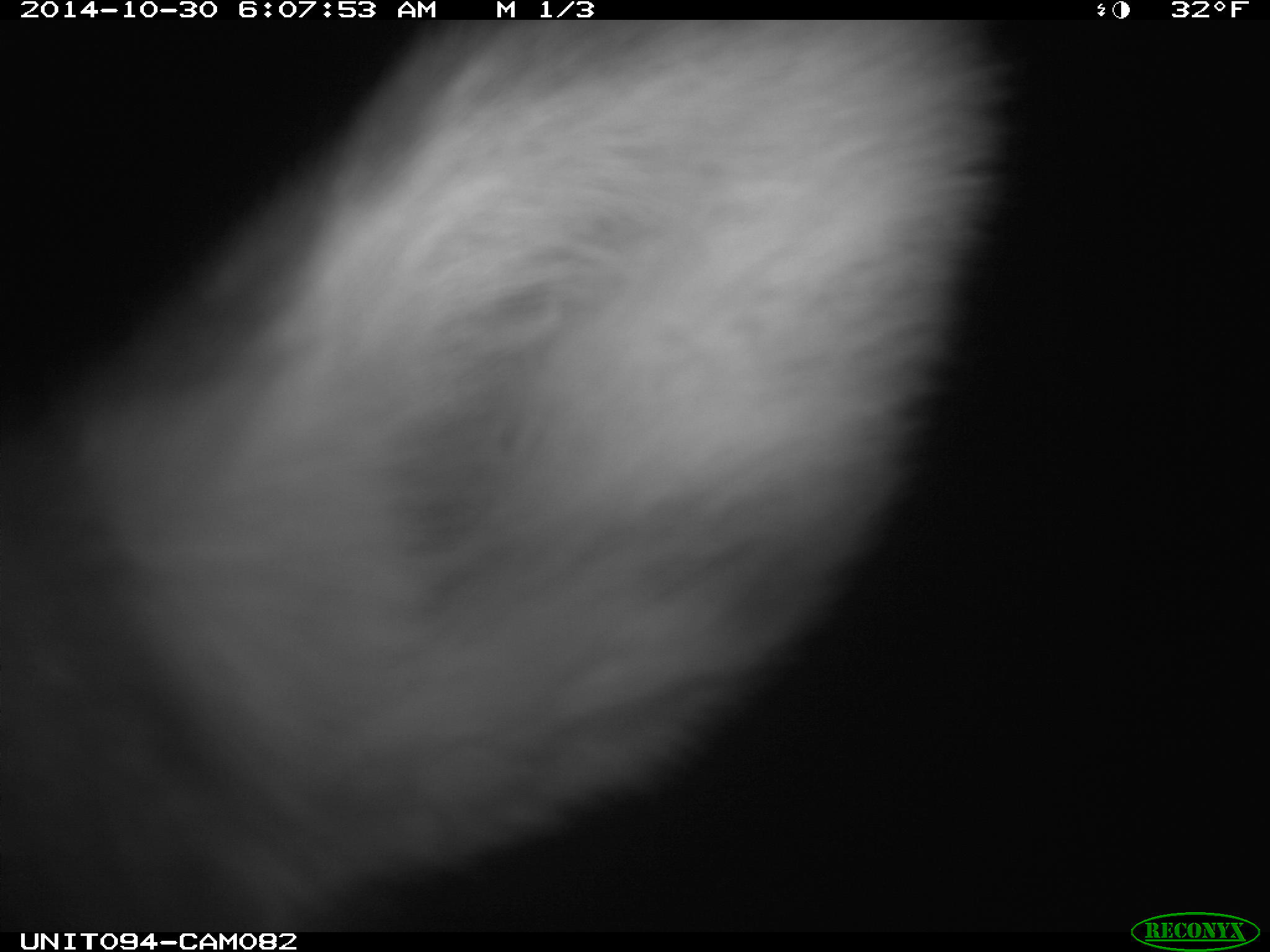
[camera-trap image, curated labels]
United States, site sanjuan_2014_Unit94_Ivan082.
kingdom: Animalia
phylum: Chordata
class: Mammalia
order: Artiodactyla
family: Cervidae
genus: Cervus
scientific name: Cervus elaphus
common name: red deer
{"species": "Cervus elaphus (red deer)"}